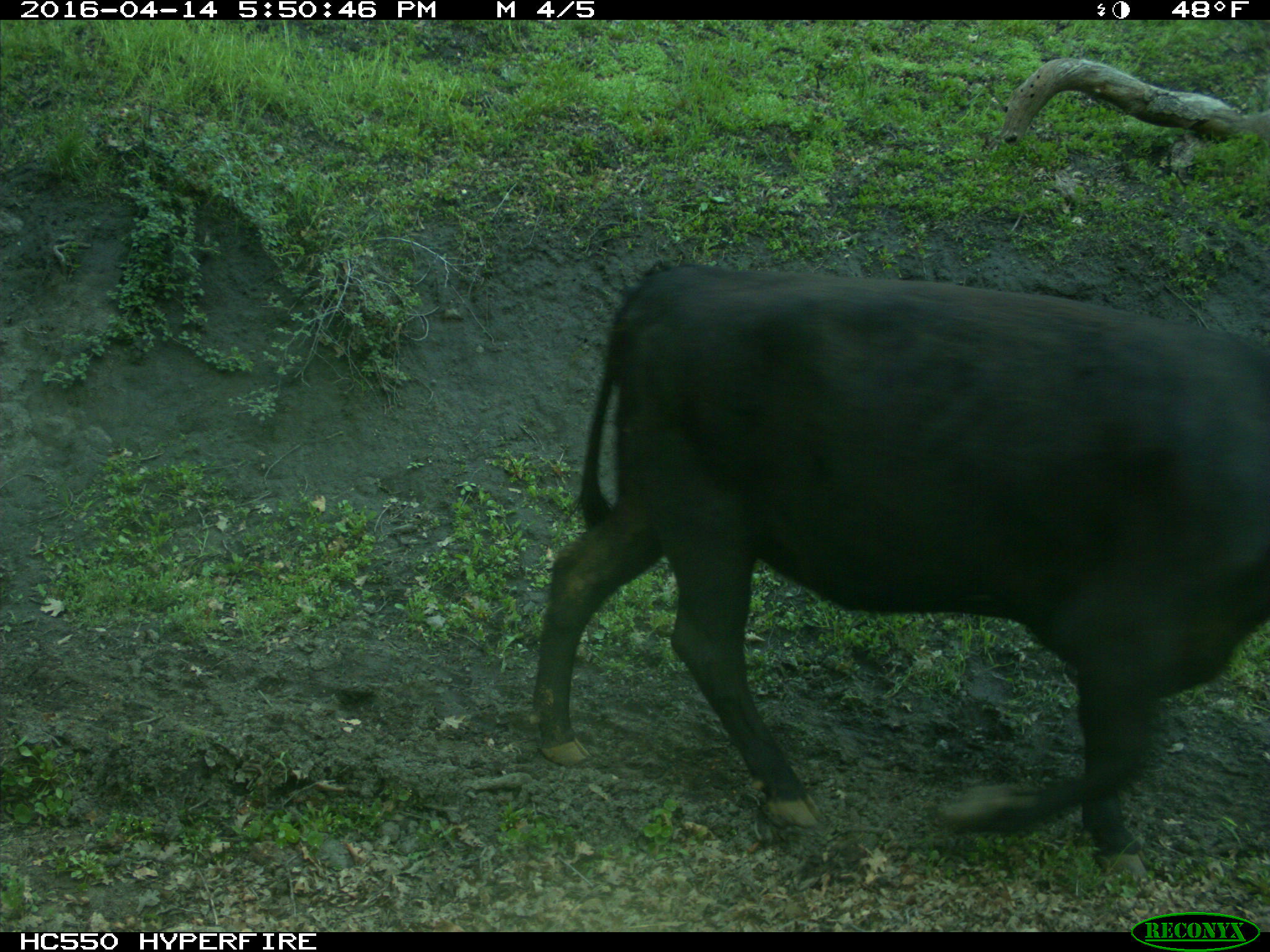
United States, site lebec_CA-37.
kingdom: Animalia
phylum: Chordata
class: Mammalia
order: Artiodactyla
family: Bovidae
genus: Bos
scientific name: Bos taurus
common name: domestic cow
Bos taurus (domestic cow).